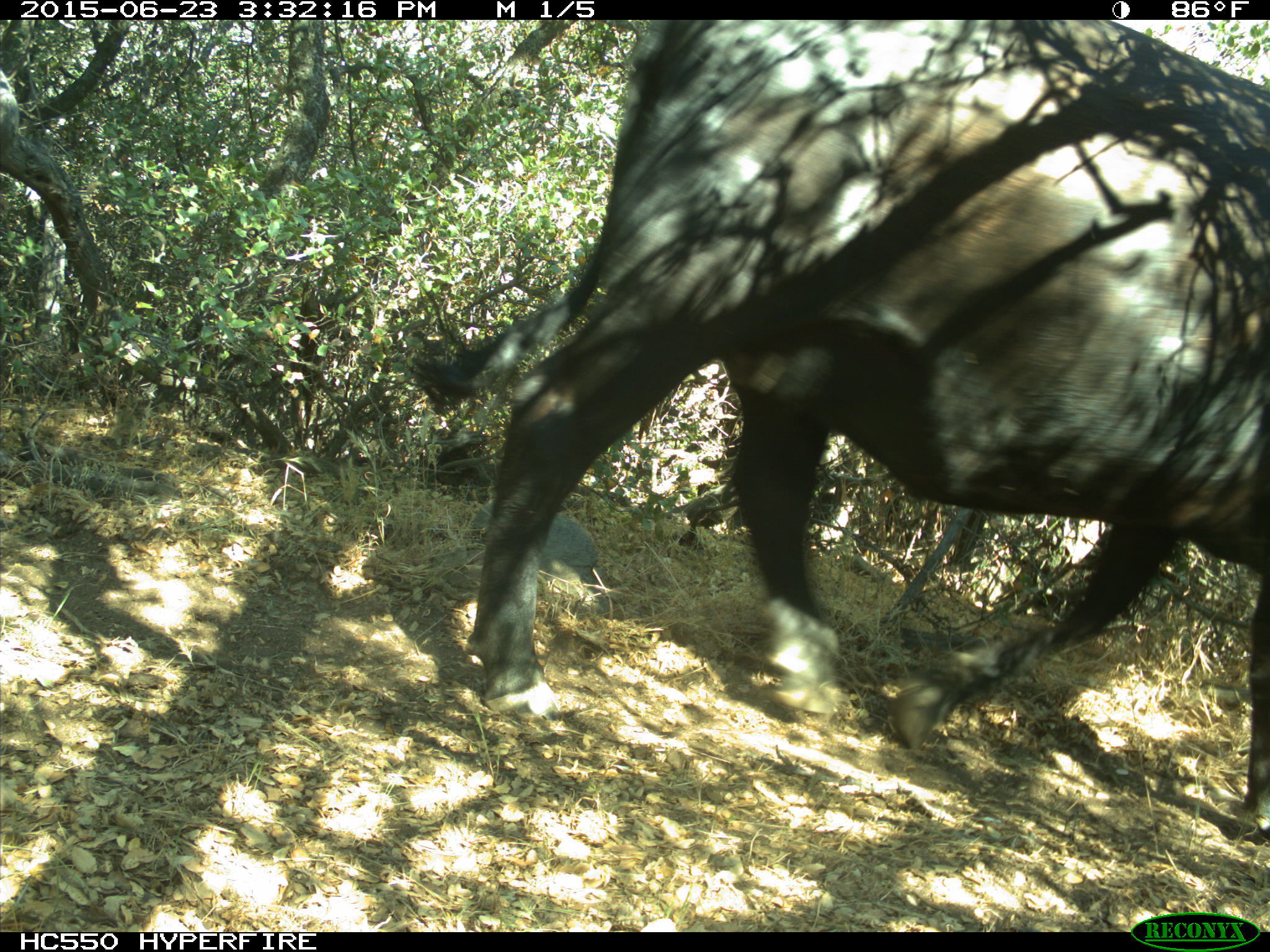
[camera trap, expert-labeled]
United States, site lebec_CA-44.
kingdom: Animalia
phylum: Chordata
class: Mammalia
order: Artiodactyla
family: Bovidae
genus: Bos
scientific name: Bos taurus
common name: domestic cow